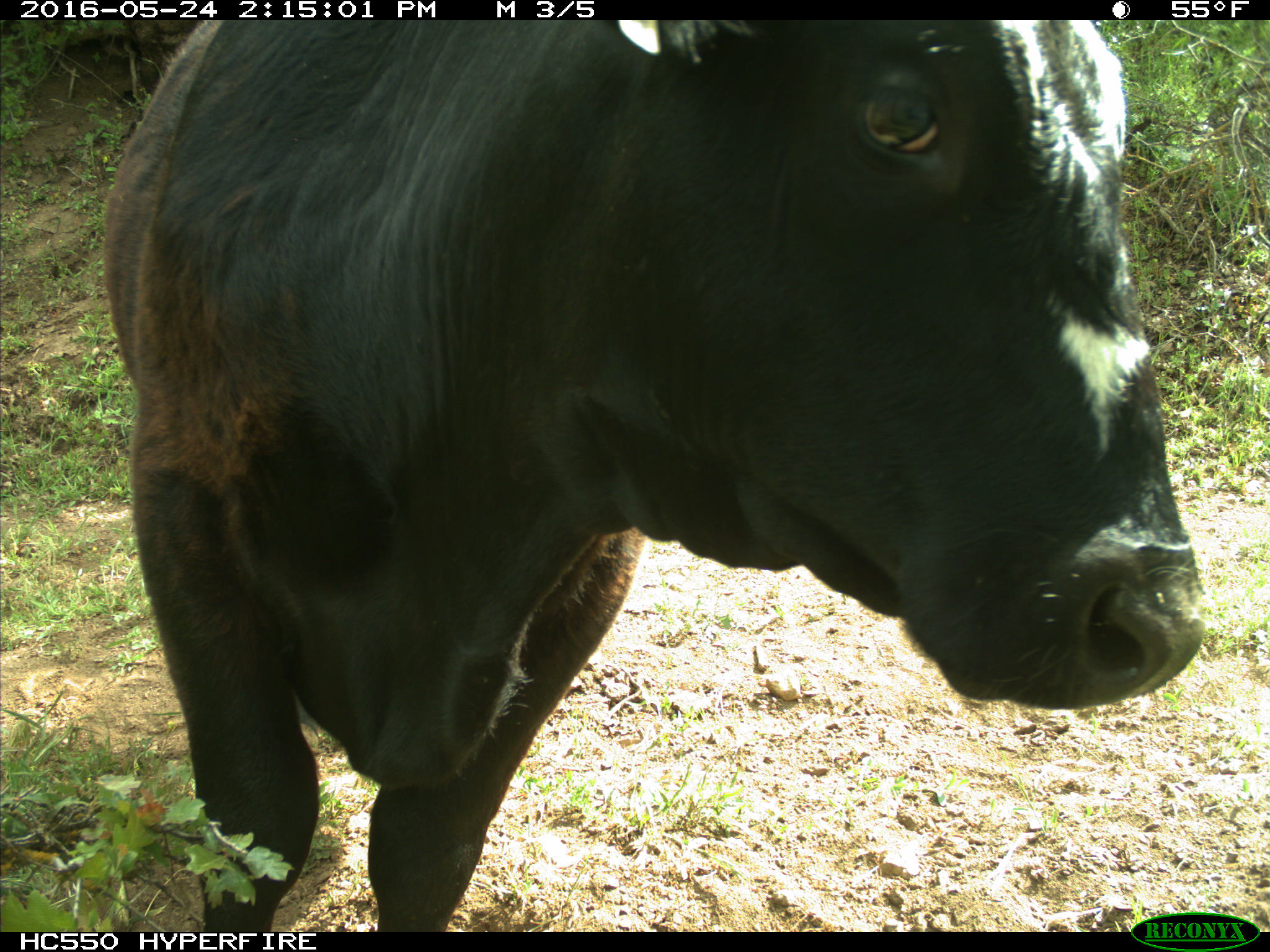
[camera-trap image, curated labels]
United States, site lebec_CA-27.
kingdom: Animalia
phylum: Chordata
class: Mammalia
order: Artiodactyla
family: Bovidae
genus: Bos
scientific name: Bos taurus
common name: domestic cow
Bos taurus (domestic cow).